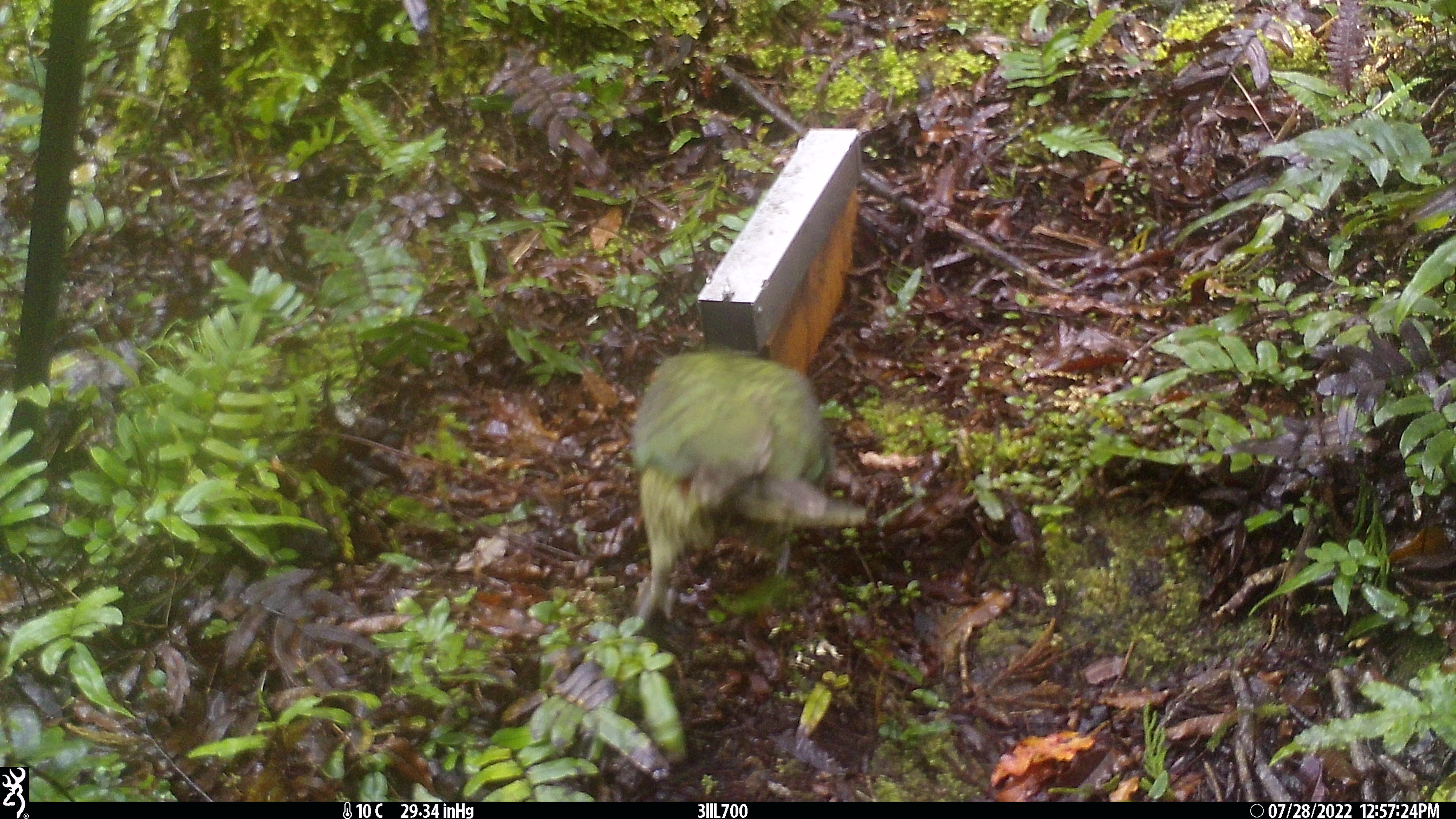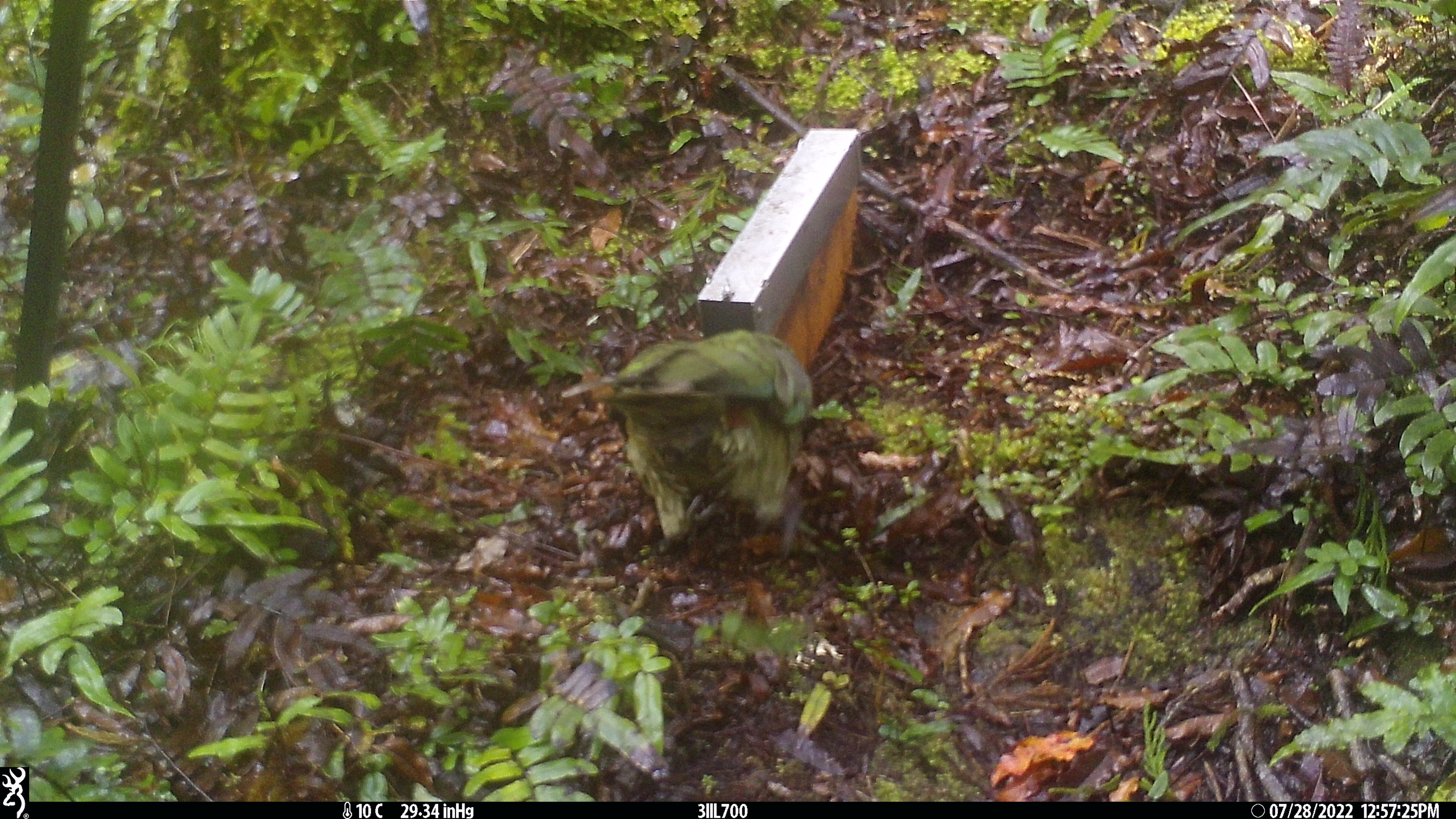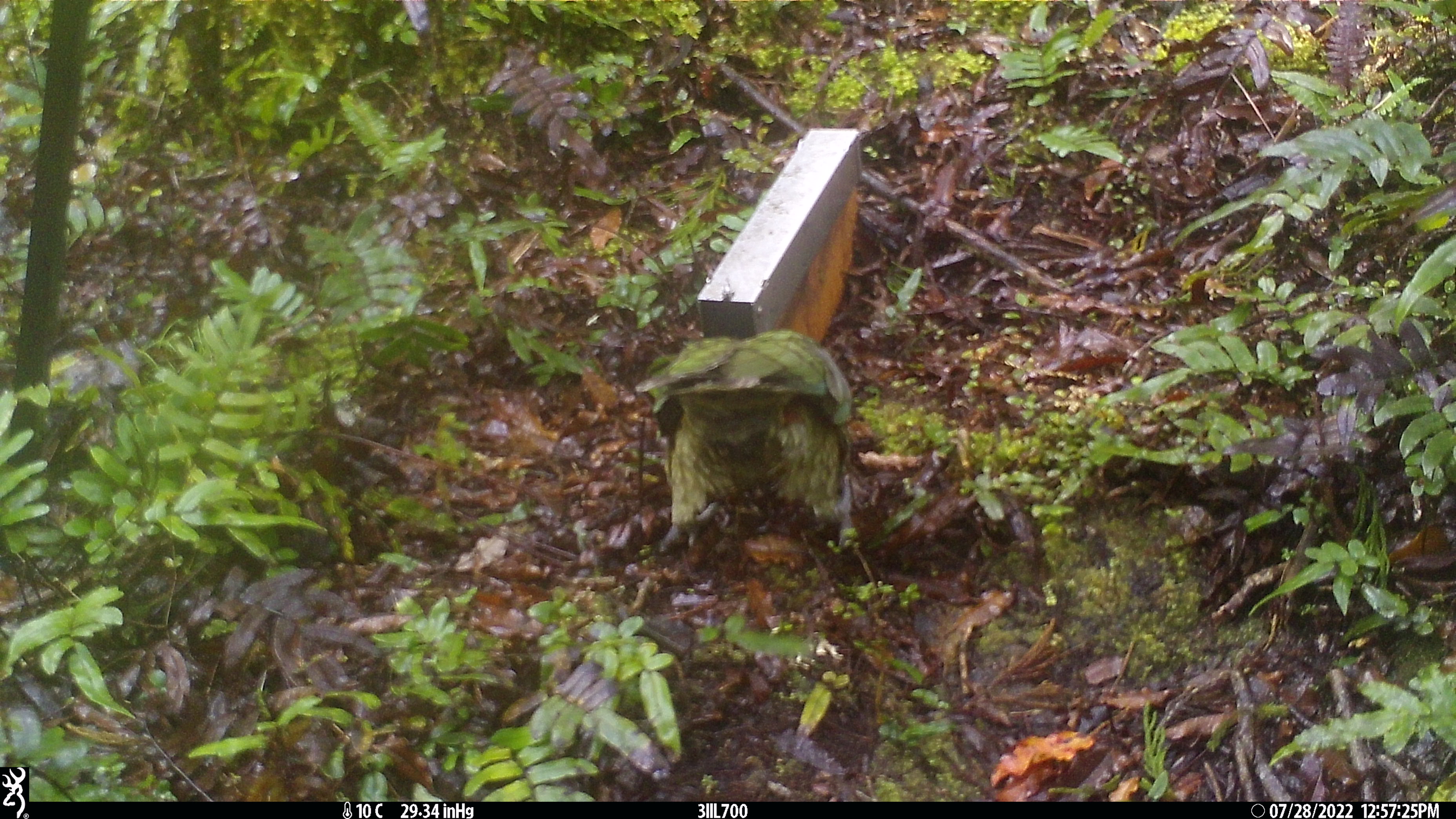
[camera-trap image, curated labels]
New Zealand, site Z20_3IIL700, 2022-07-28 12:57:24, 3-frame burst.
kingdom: Animalia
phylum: Chordata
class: Aves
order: Psittaciformes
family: Strigopidae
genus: Nestor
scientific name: Nestor notabilis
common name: kea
Kea (Nestor notabilis).